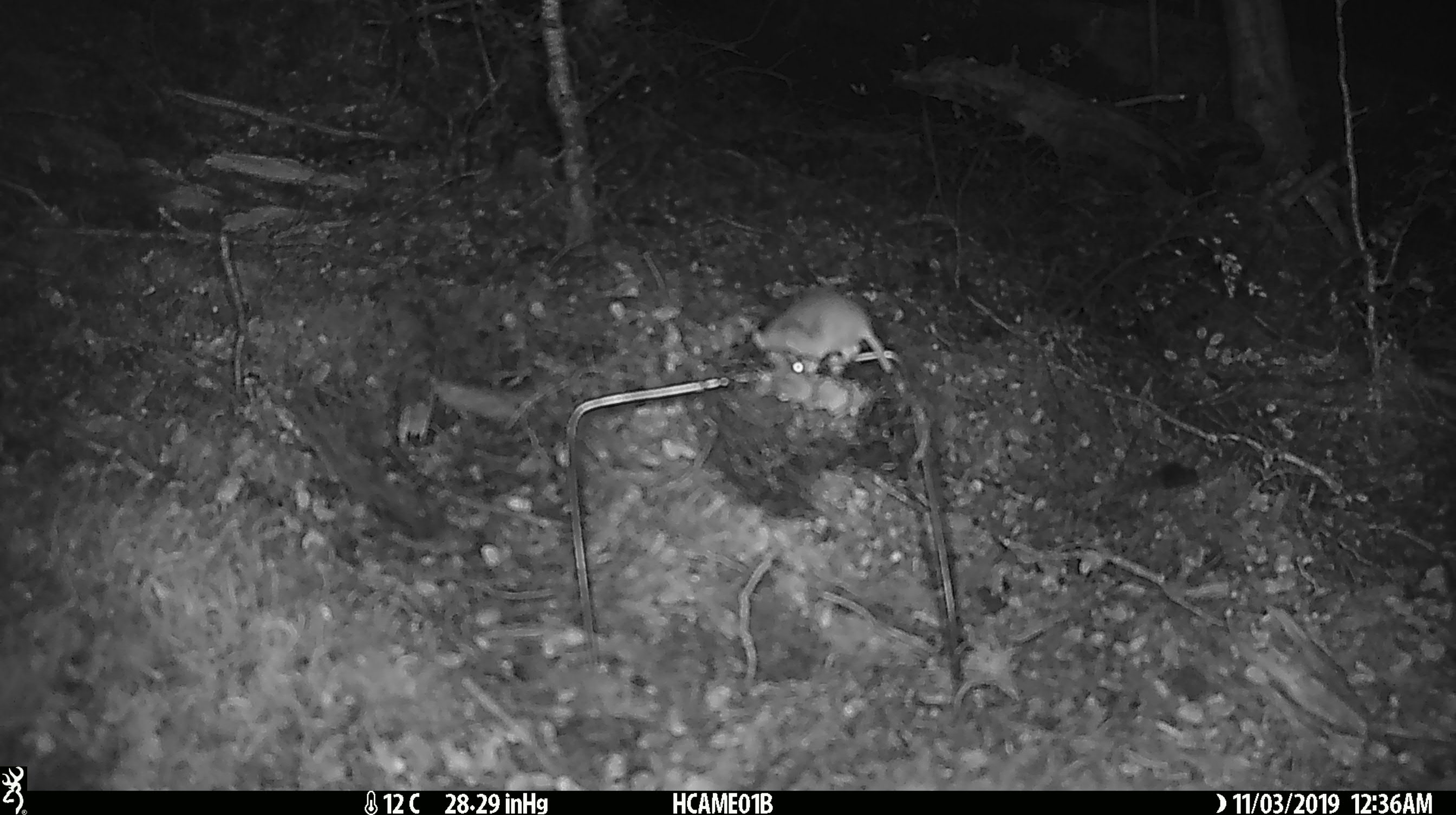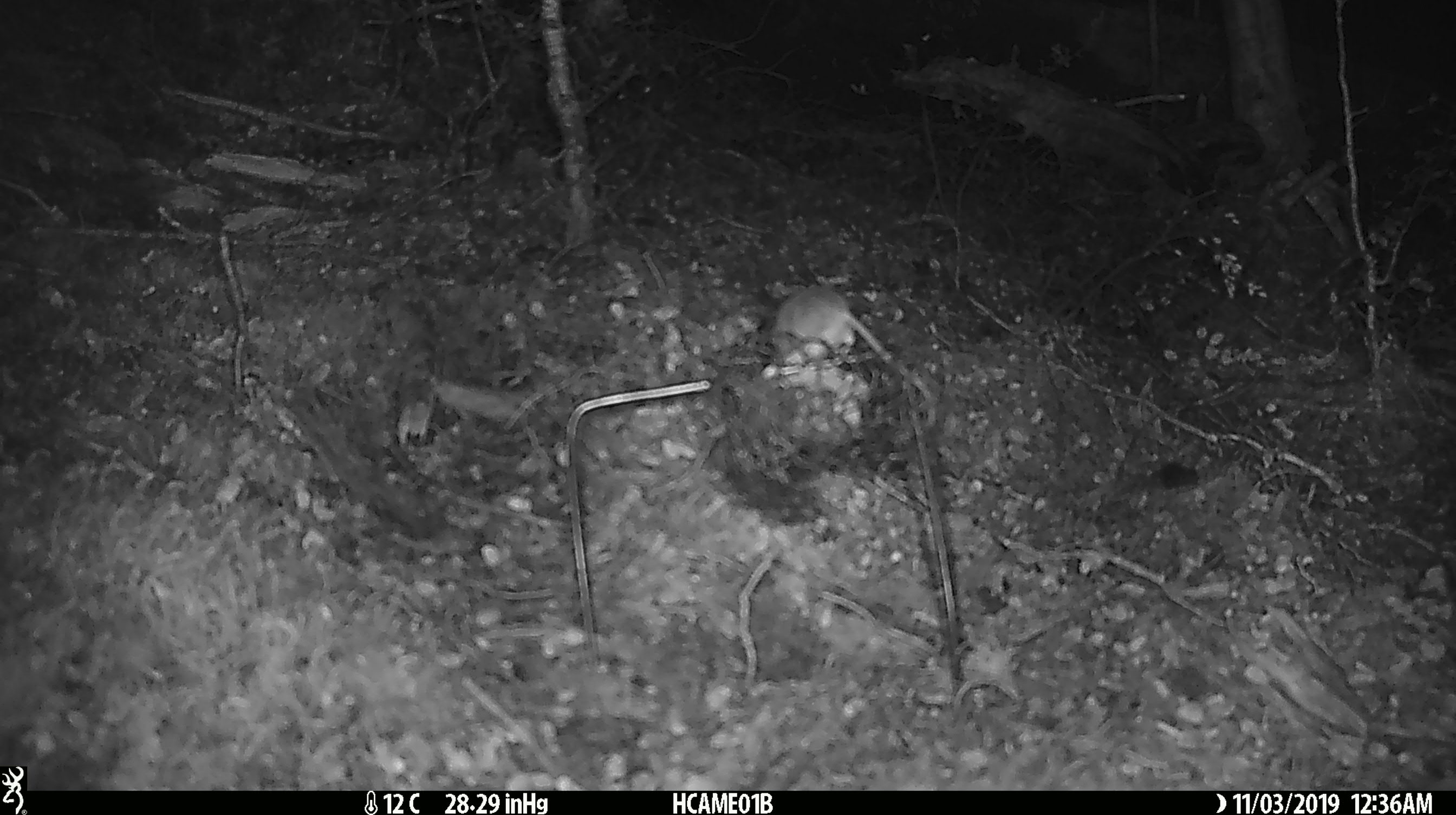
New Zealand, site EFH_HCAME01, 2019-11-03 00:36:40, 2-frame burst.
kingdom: Animalia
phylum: Chordata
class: Mammalia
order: Rodentia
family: Muridae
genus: Mus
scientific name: Mus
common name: mouse